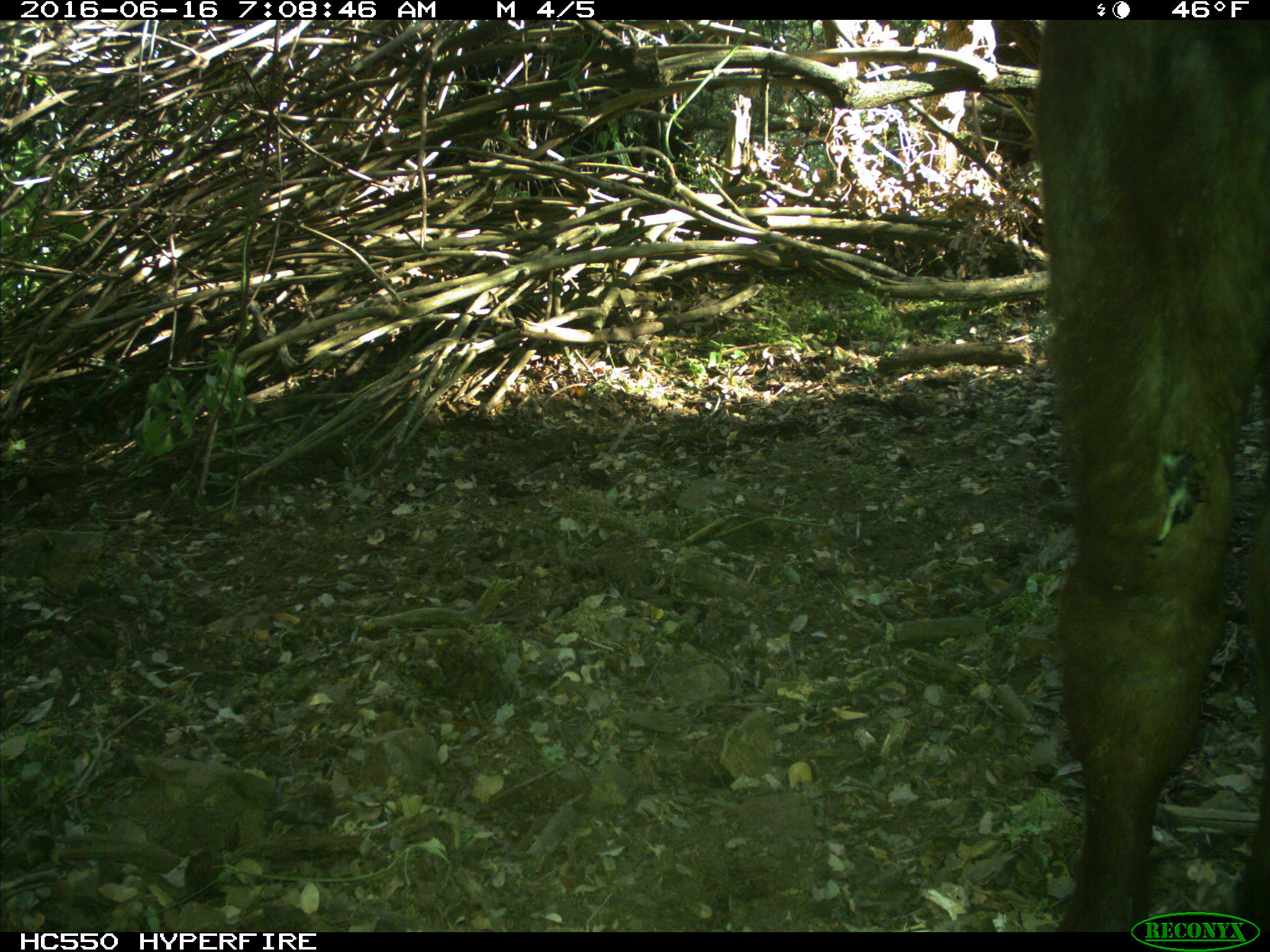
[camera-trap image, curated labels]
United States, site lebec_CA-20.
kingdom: Animalia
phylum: Chordata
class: Mammalia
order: Artiodactyla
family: Bovidae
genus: Bos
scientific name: Bos taurus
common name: domestic cow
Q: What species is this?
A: Bos taurus (domestic cow).